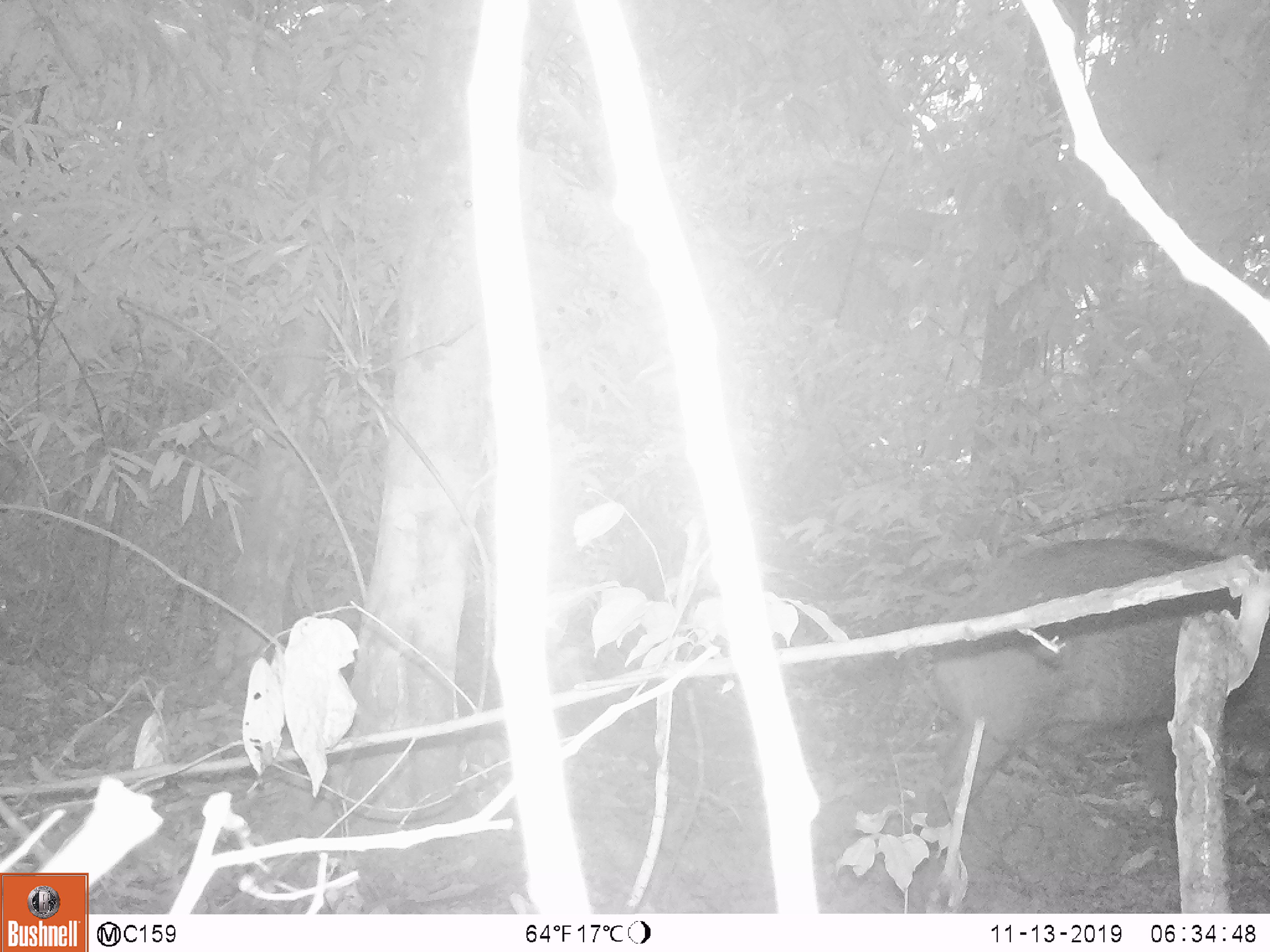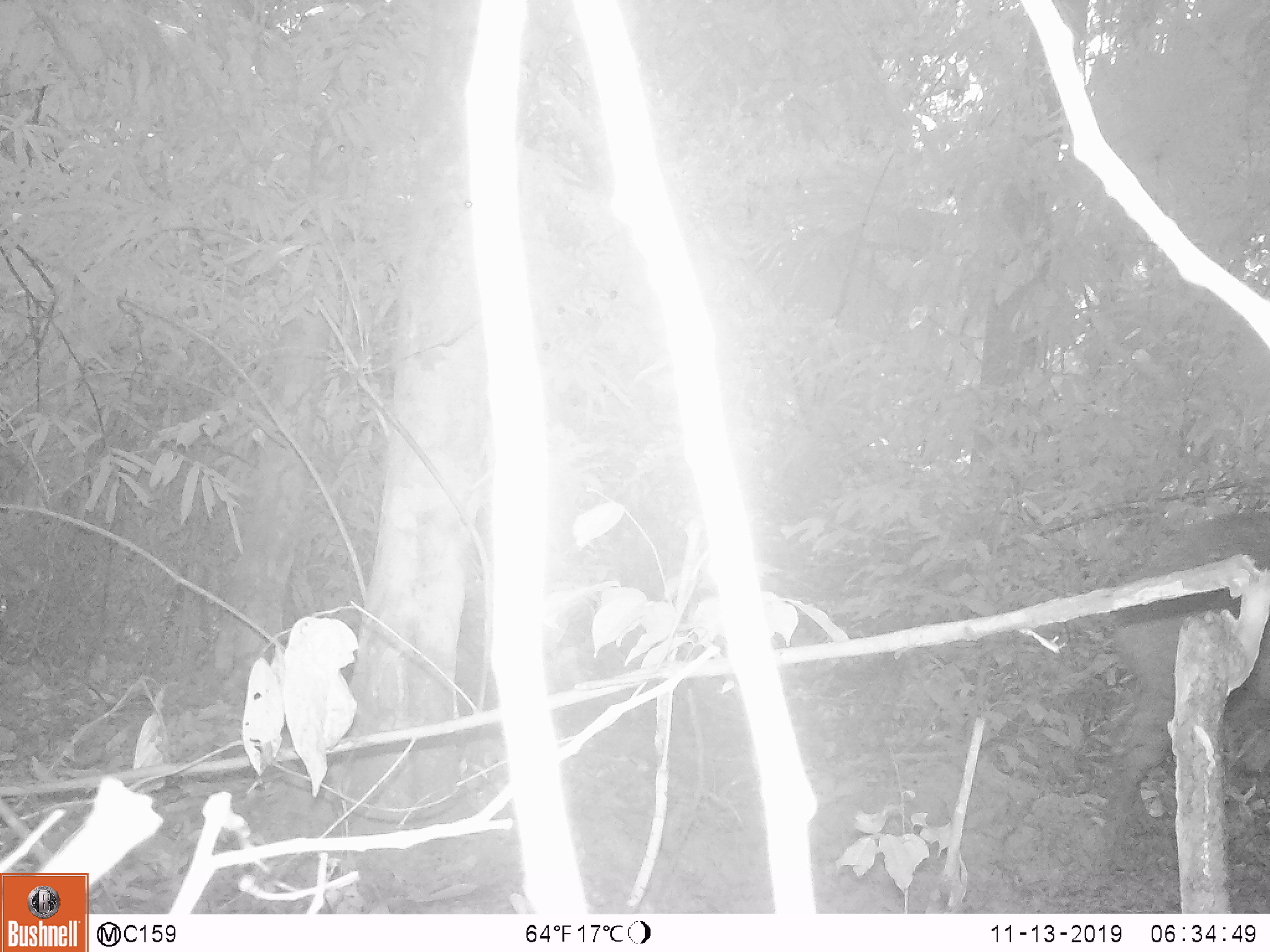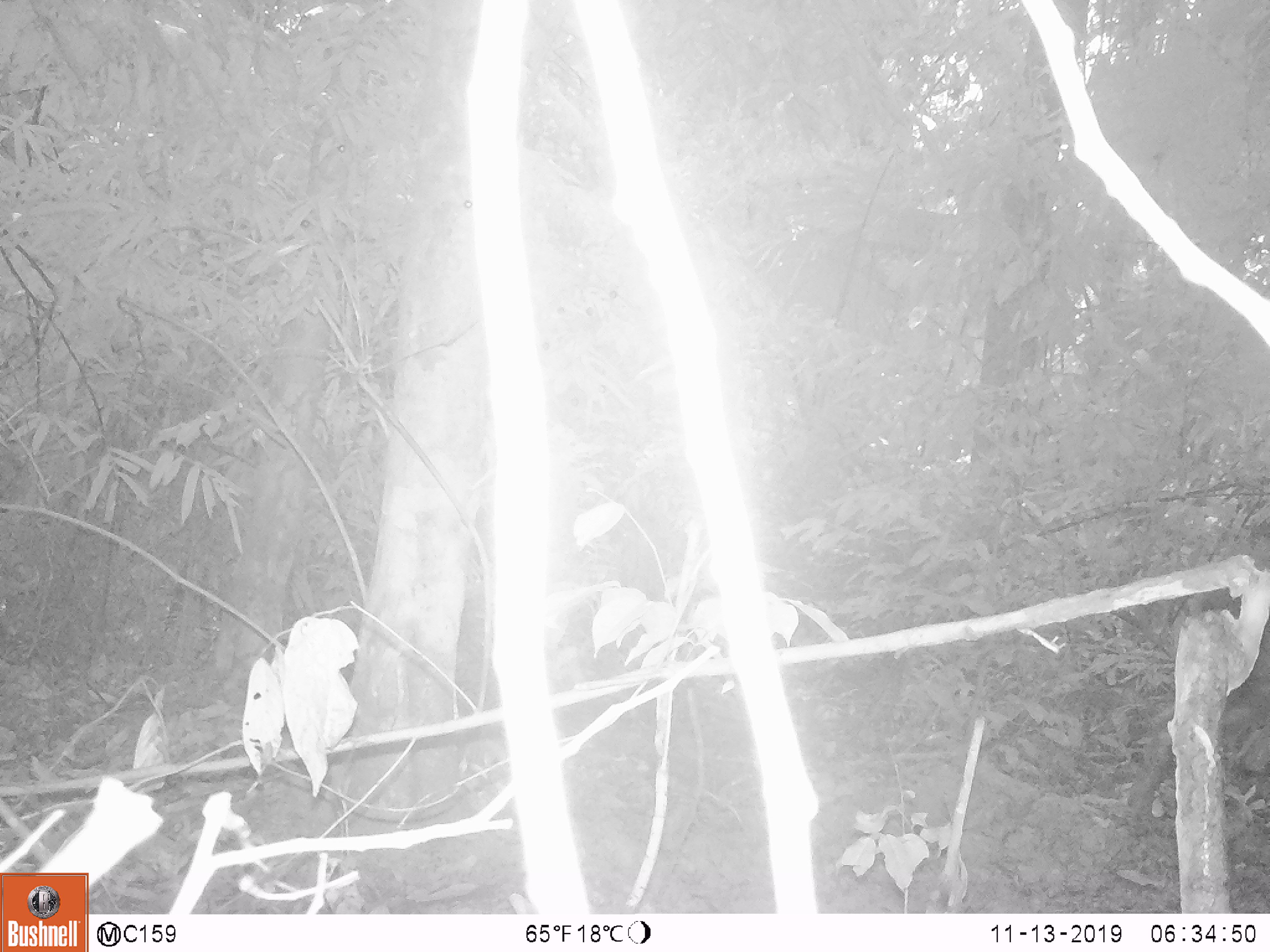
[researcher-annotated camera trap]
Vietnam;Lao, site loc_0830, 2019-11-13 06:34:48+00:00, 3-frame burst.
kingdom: Animalia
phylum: Chordata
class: Mammalia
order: Artiodactyla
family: Suidae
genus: Sus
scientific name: Sus scrofa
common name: eurasian wild pig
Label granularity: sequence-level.